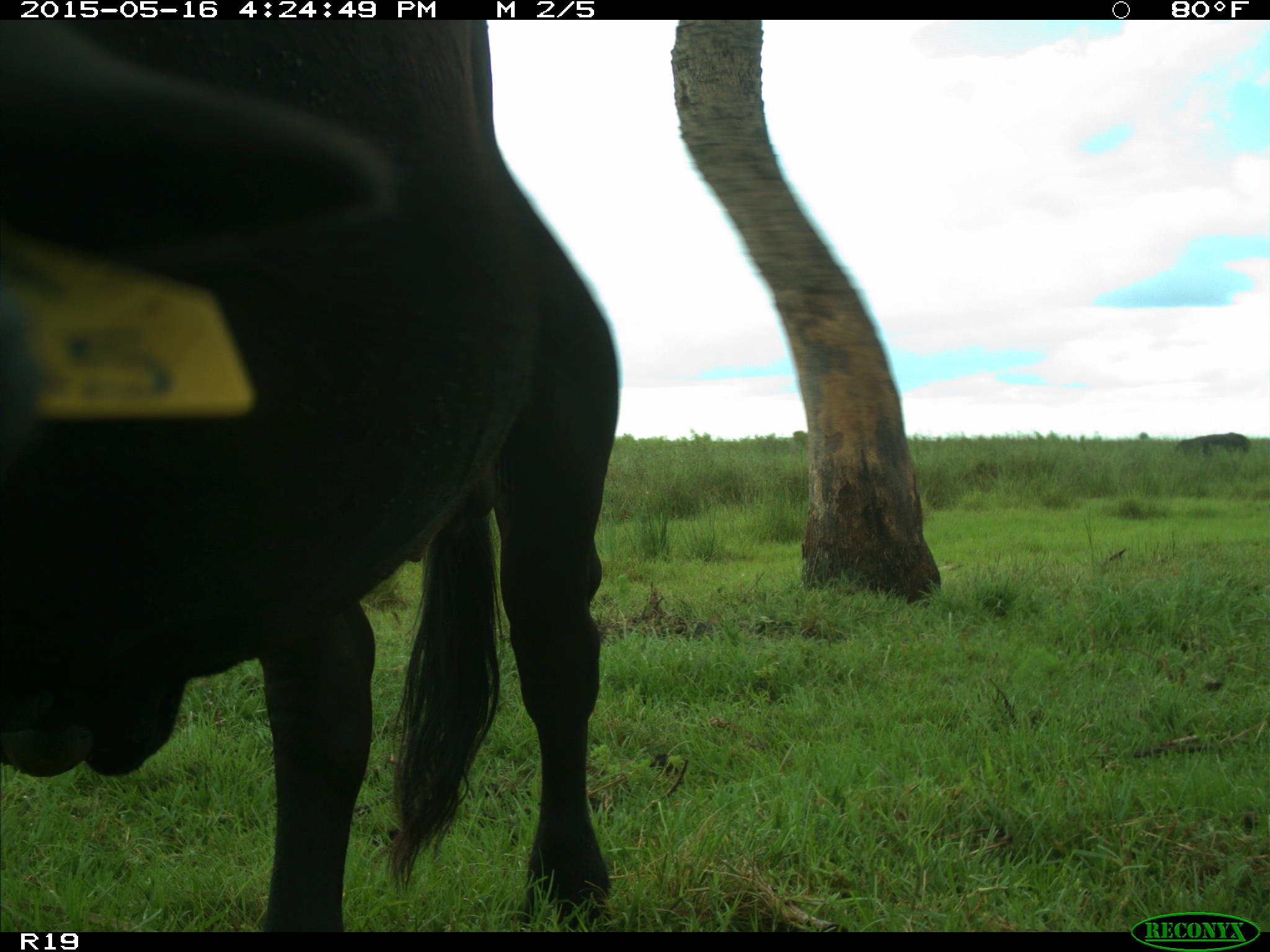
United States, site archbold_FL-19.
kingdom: Animalia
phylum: Chordata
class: Mammalia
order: Artiodactyla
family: Bovidae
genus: Bos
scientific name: Bos taurus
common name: domestic cow